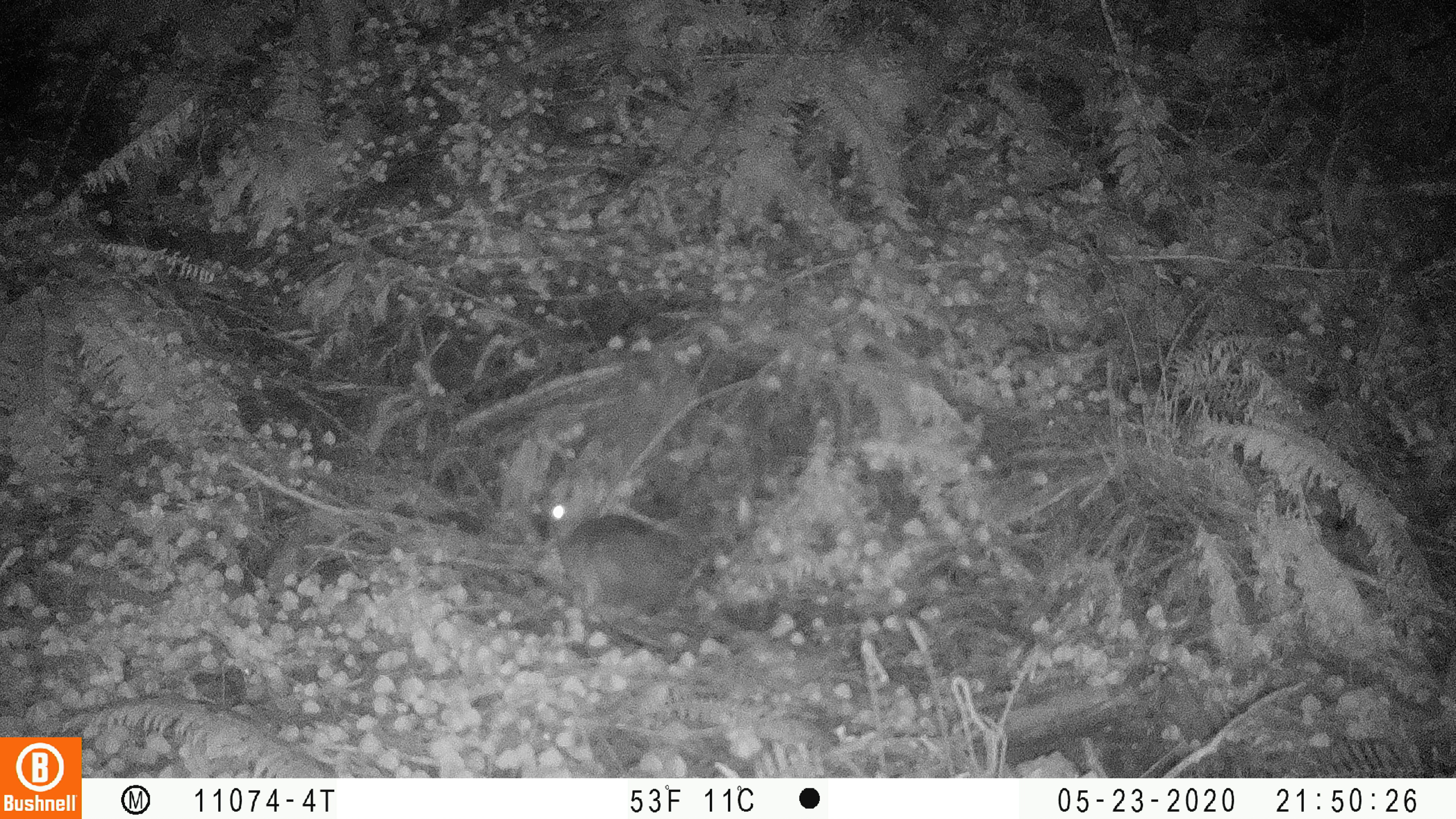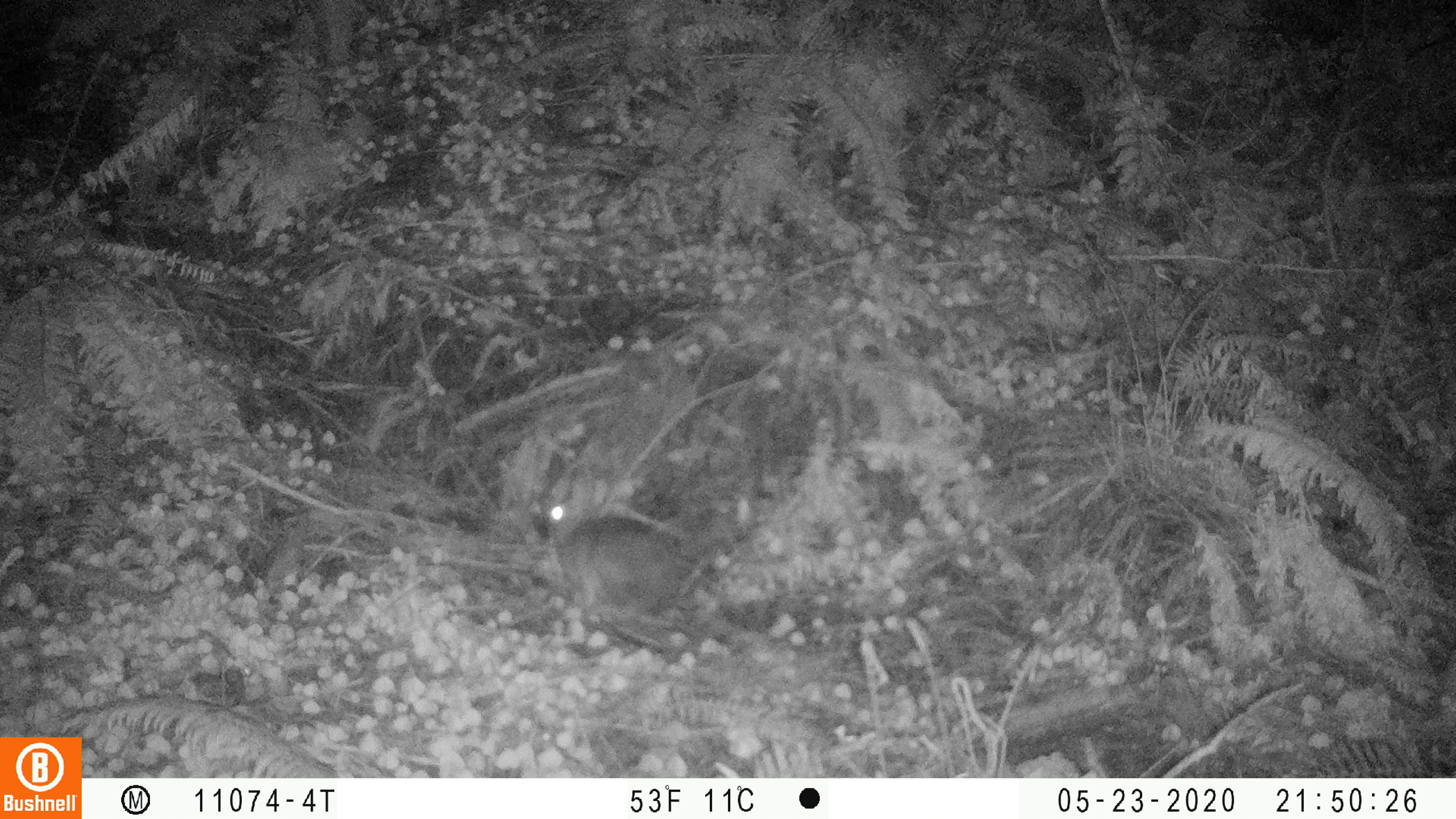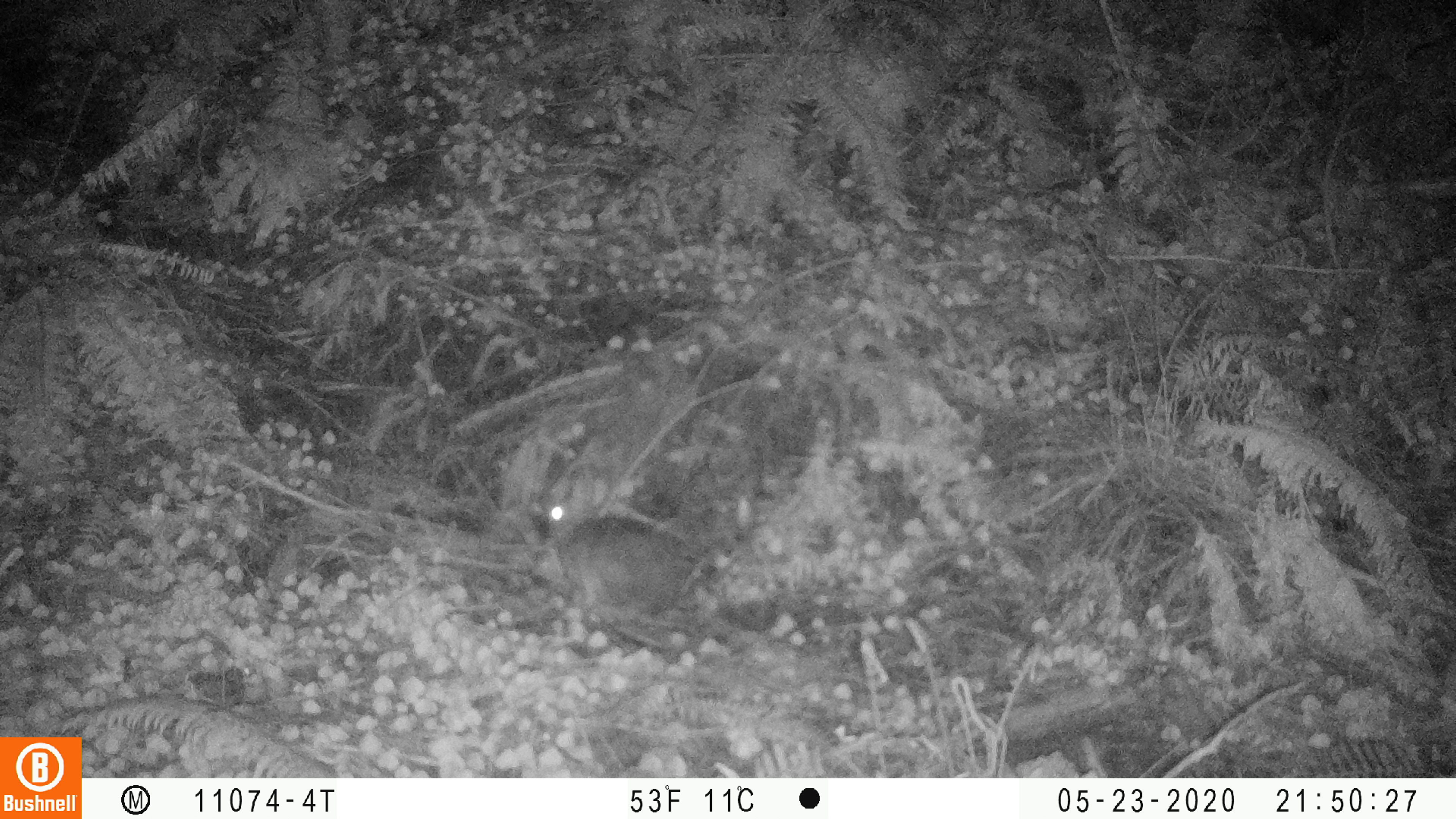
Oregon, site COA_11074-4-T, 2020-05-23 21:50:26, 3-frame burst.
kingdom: Animalia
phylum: Chordata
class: Mammalia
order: Lagomorpha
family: Leporidae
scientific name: Leporidae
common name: hares and rabbits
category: leporidae family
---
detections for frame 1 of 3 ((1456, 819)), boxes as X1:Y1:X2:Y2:
leporidae family: 527:451:685:615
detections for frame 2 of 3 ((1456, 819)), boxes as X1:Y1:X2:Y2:
leporidae family: 527:447:694:615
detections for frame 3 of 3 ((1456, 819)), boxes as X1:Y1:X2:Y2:
leporidae family: 528:453:709:619